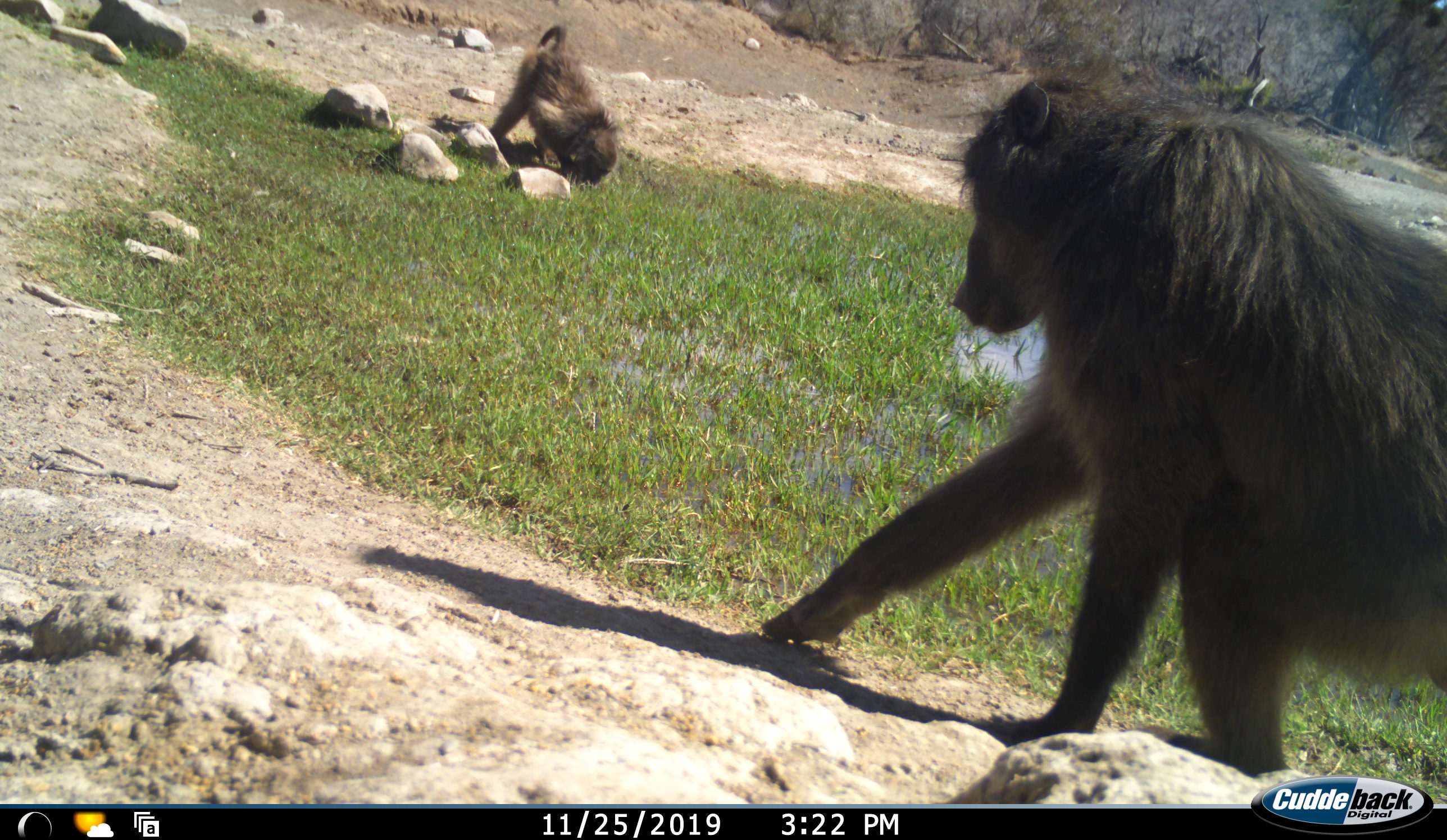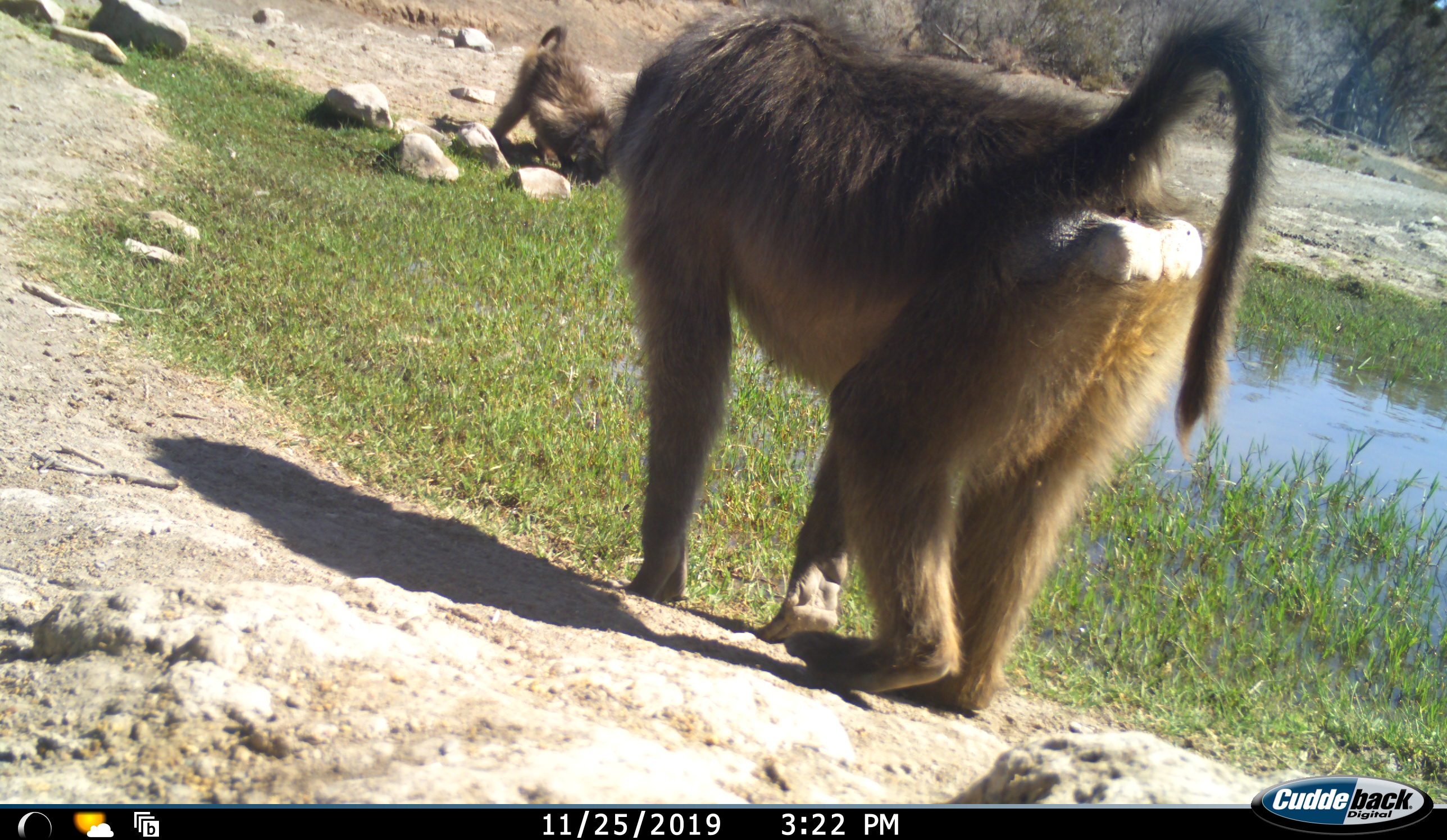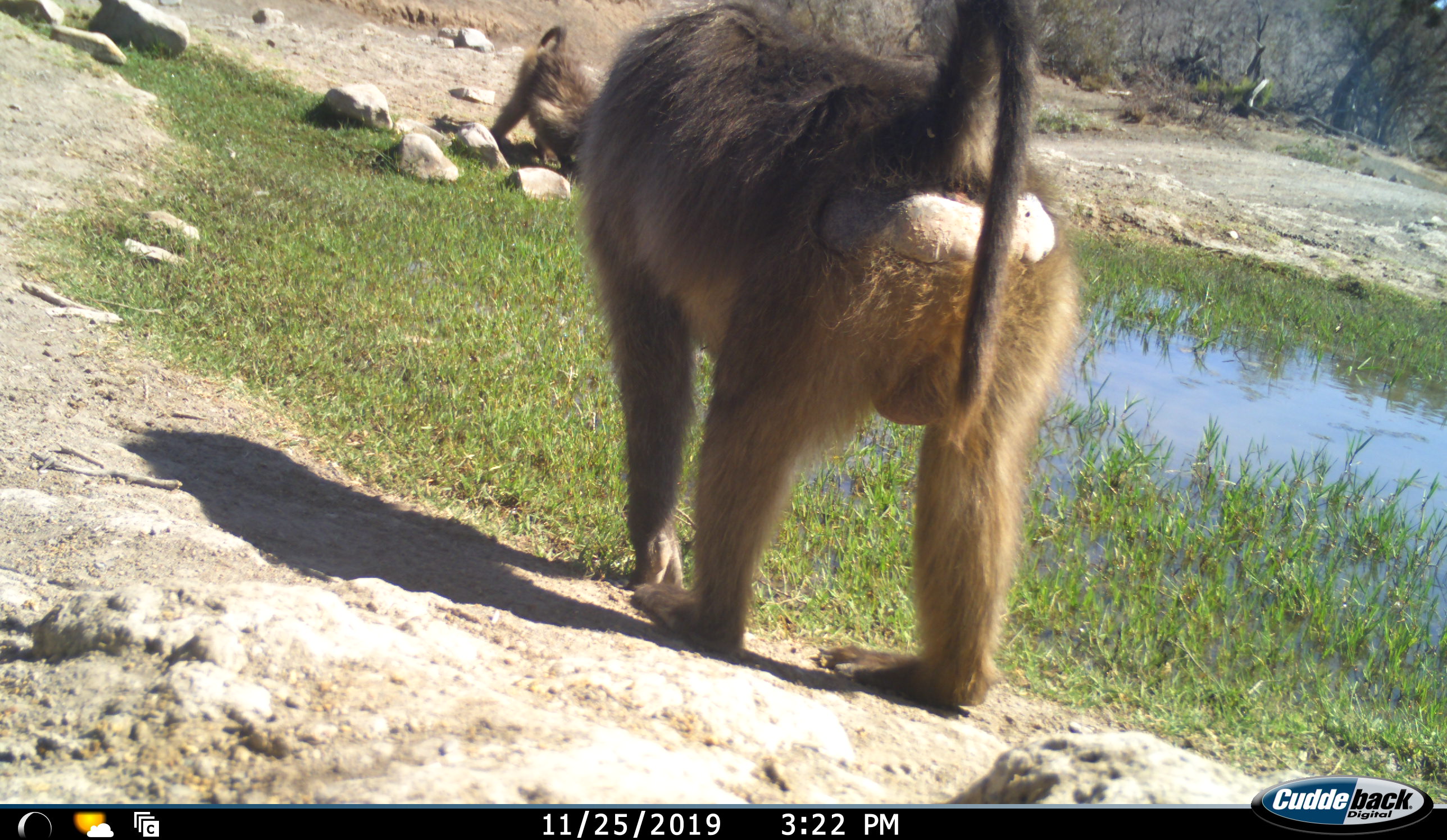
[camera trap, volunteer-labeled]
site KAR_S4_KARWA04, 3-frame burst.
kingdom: Animalia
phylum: Chordata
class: Mammalia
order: Primates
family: Cercopithecidae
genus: Papio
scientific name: Papio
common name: baboon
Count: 2.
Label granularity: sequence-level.